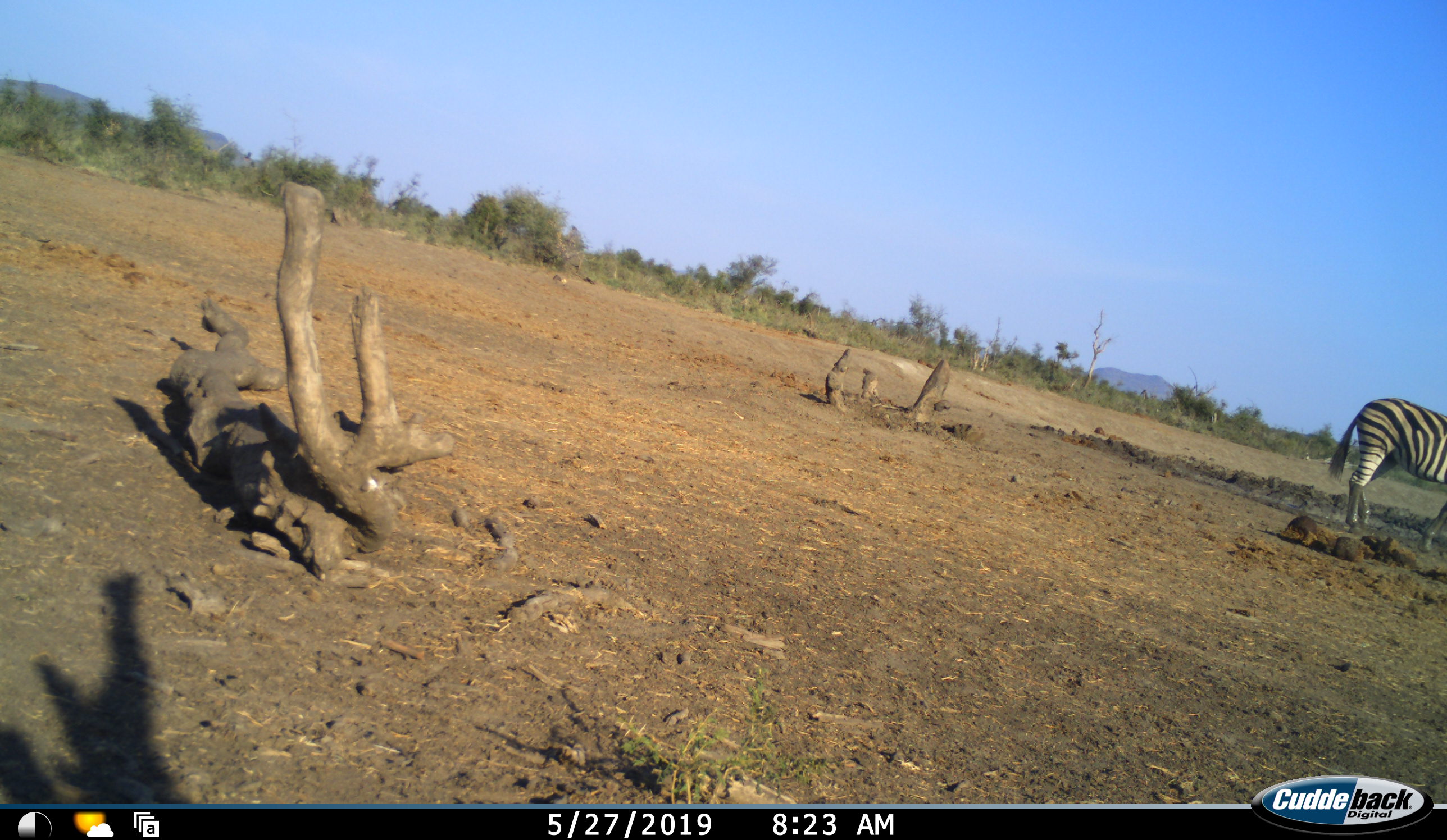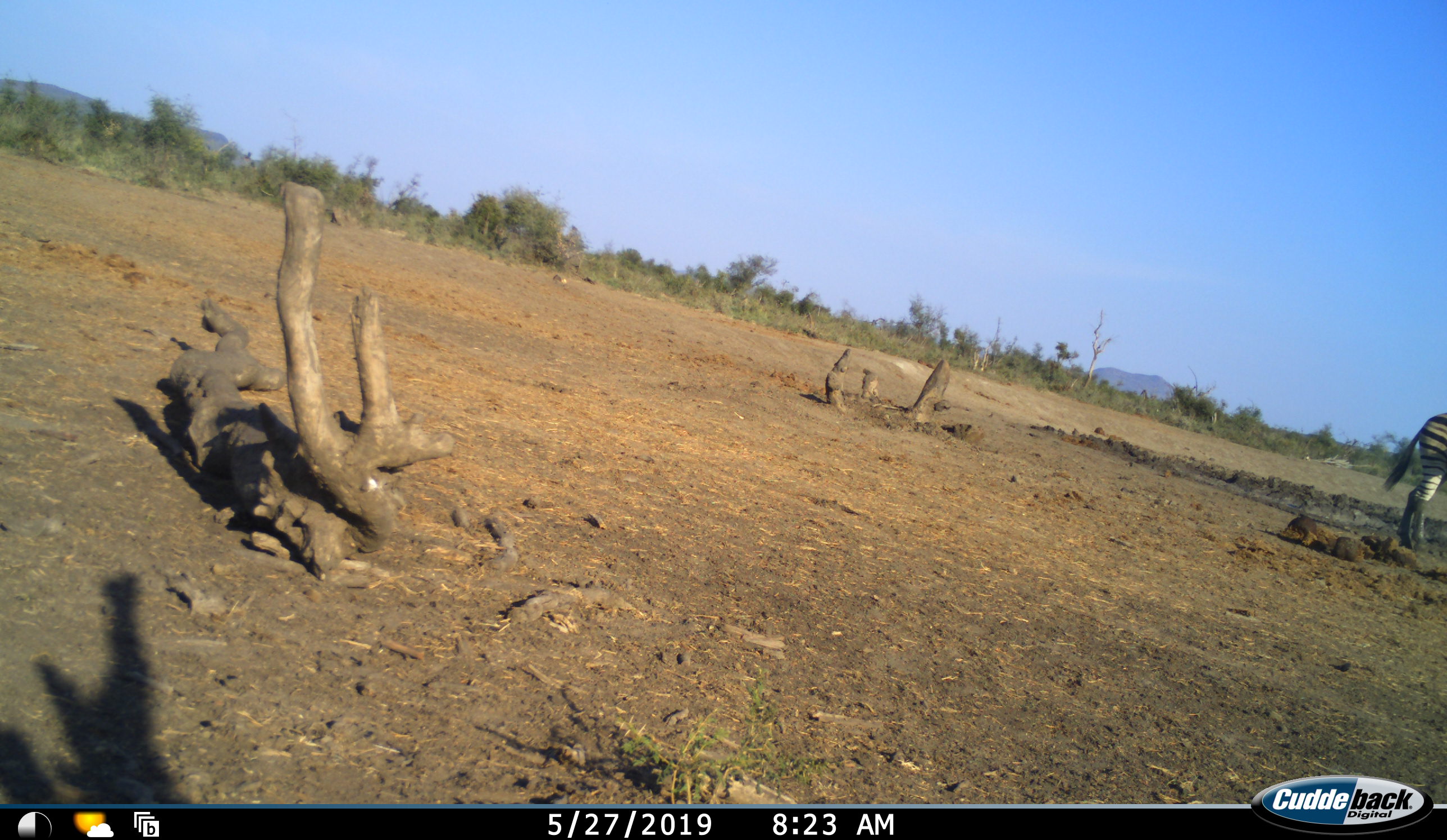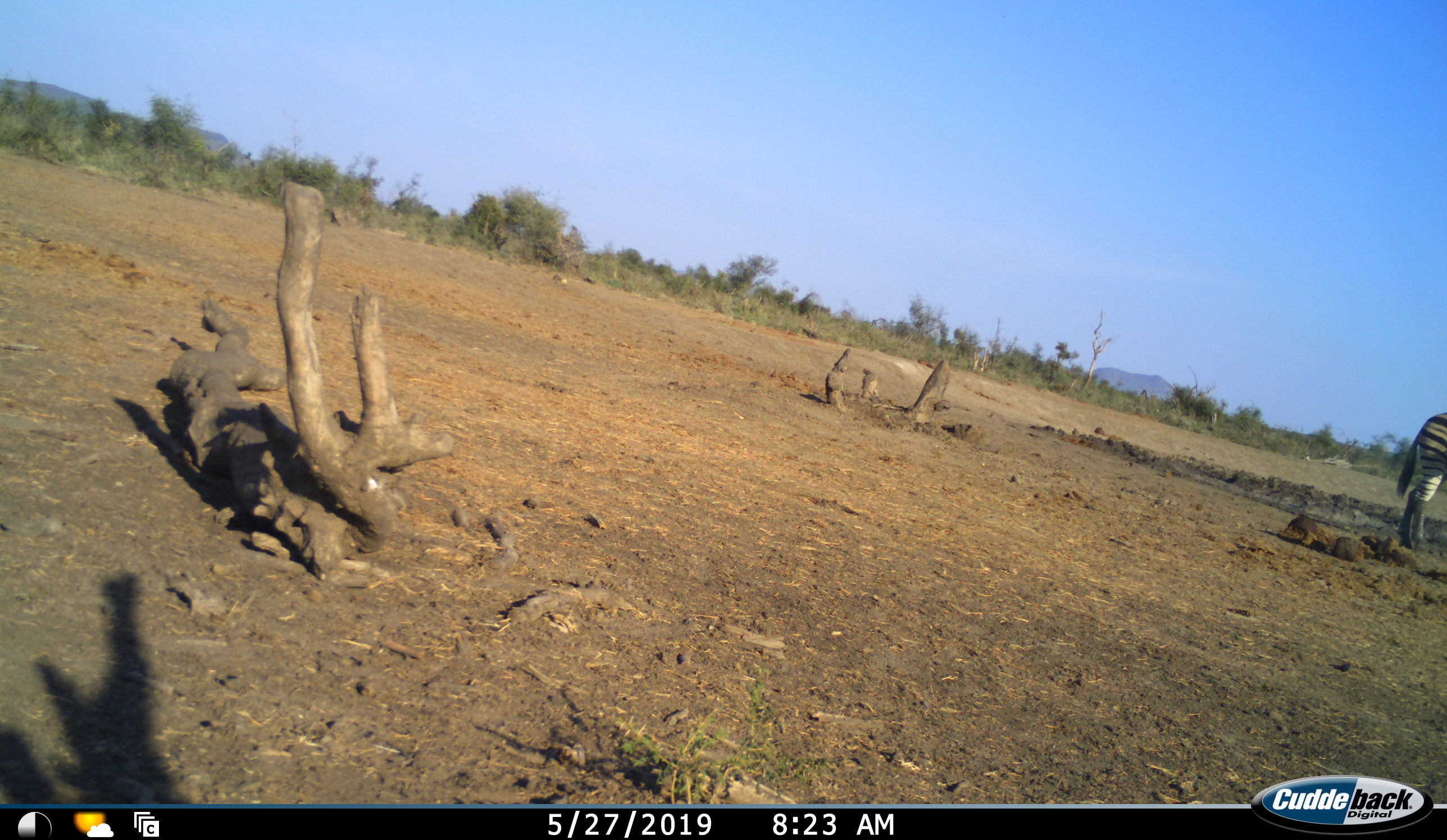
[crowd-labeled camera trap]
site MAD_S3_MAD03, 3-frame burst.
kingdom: Animalia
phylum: Chordata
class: Mammalia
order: Perissodactyla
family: Equidae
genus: Equus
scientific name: Equus quagga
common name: plains zebra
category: zebraplains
Zebraplains (plains zebra) (Equus quagga), count 1. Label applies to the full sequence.